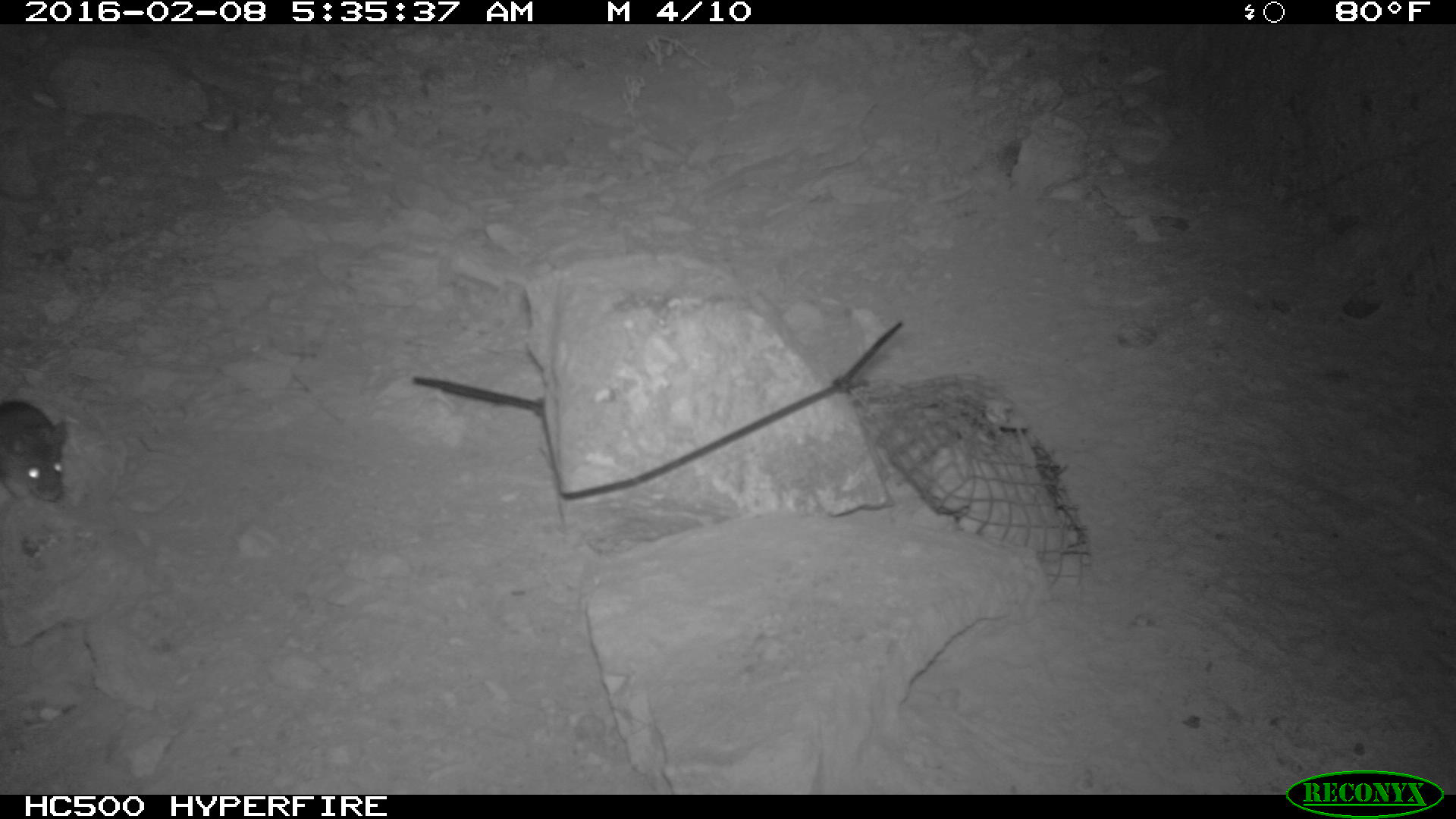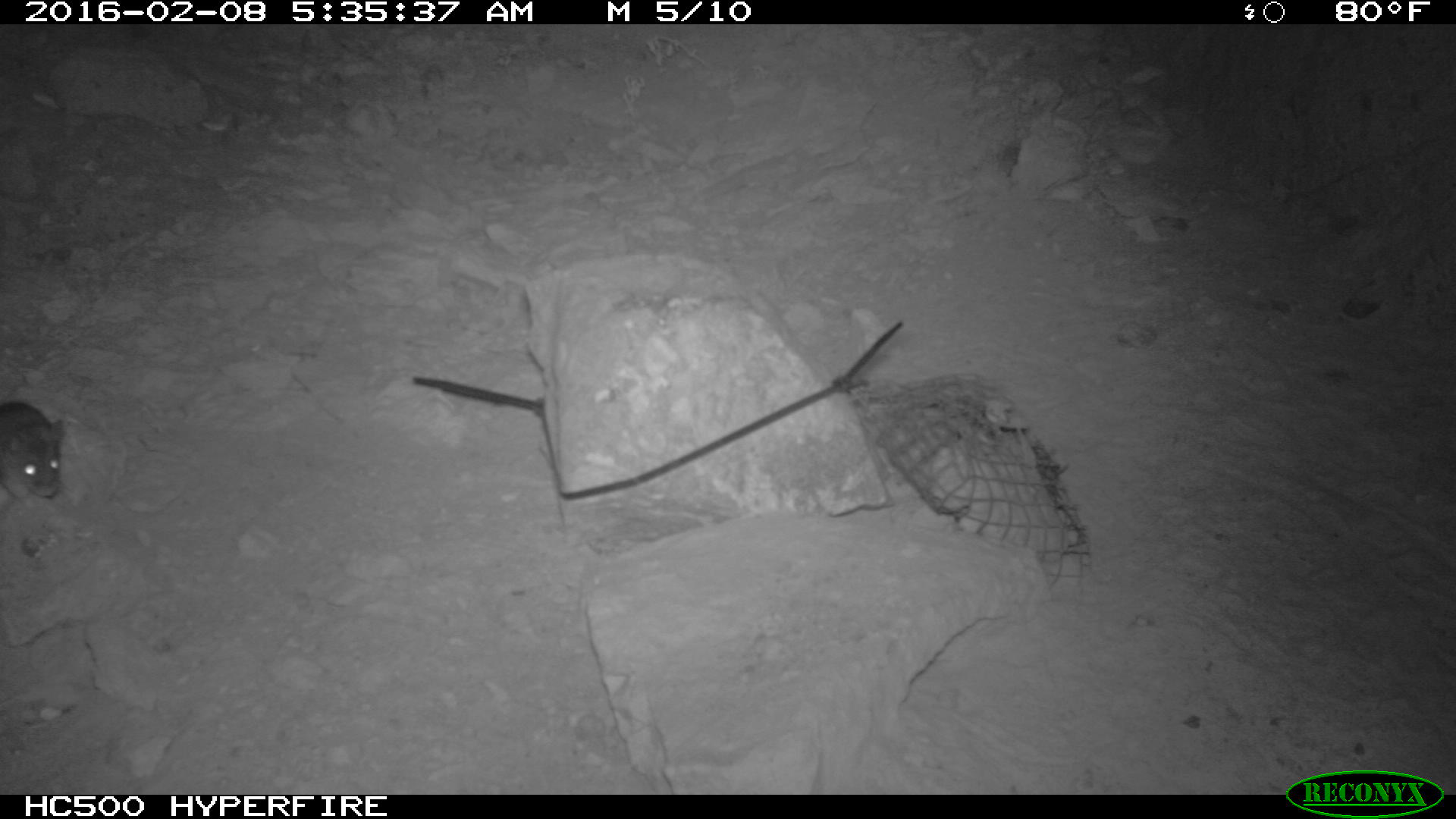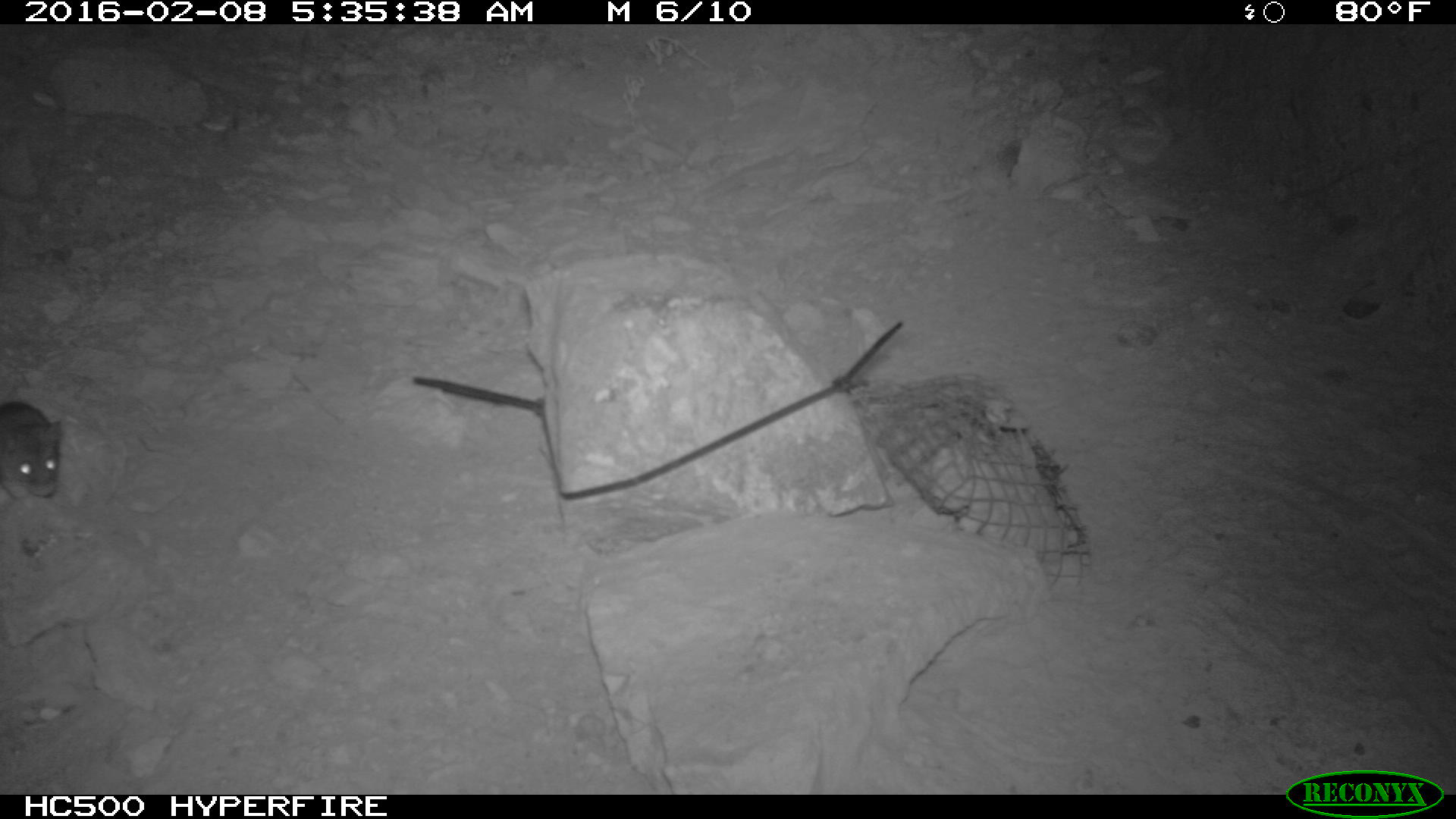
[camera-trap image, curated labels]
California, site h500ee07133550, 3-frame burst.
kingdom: Animalia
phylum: Chordata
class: Mammalia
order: Rodentia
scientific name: Rodentia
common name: rodent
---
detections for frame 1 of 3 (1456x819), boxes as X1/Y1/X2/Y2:
rodent: 0/397/74/504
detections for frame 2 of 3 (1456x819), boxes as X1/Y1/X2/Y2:
rodent: 0/400/63/497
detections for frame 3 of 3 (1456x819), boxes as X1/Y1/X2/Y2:
rodent: 0/400/64/498